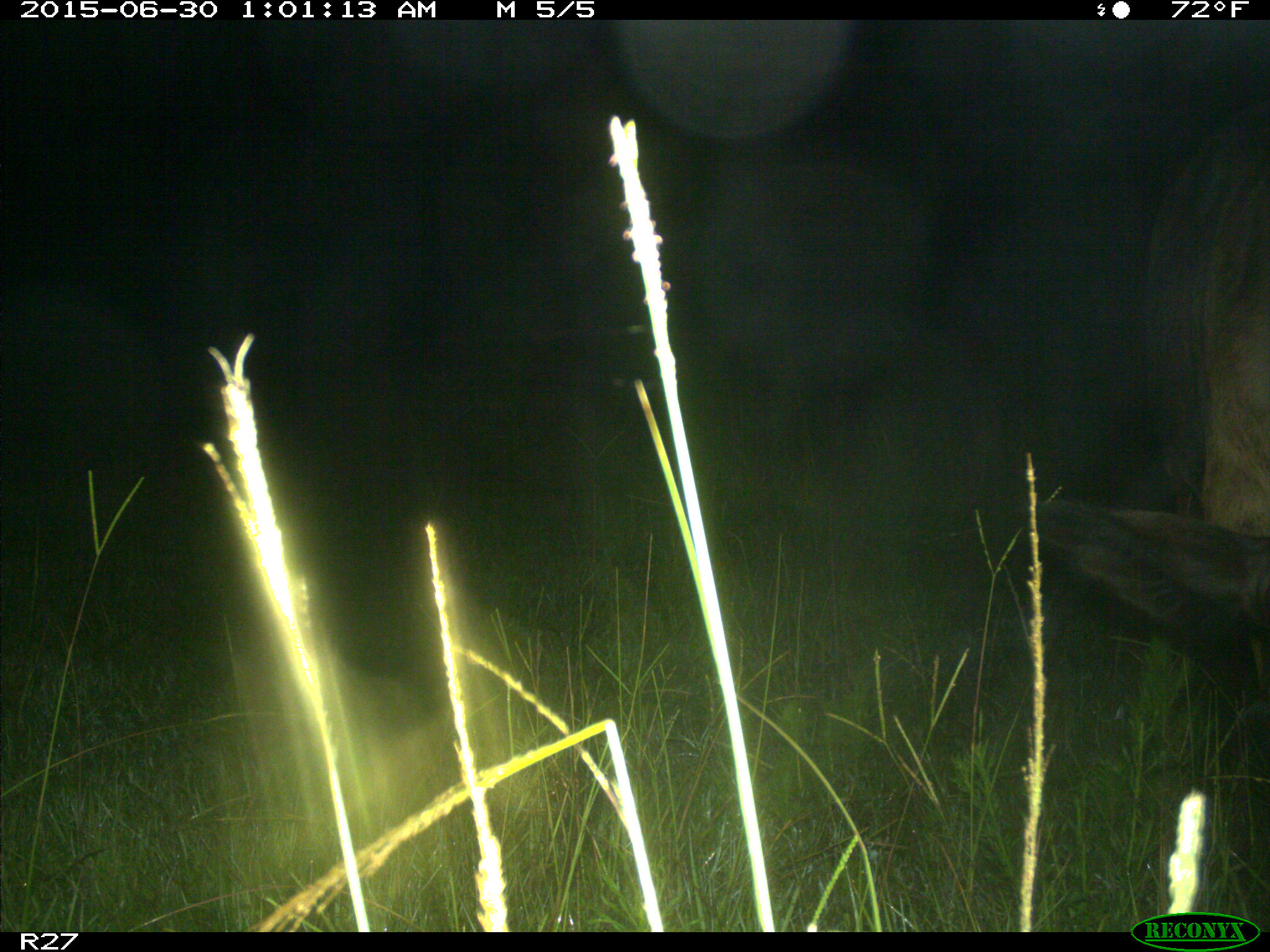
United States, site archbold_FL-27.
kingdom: Animalia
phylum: Chordata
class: Mammalia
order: Artiodactyla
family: Bovidae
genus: Bos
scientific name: Bos taurus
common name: domestic cow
Bos taurus (domestic cow).